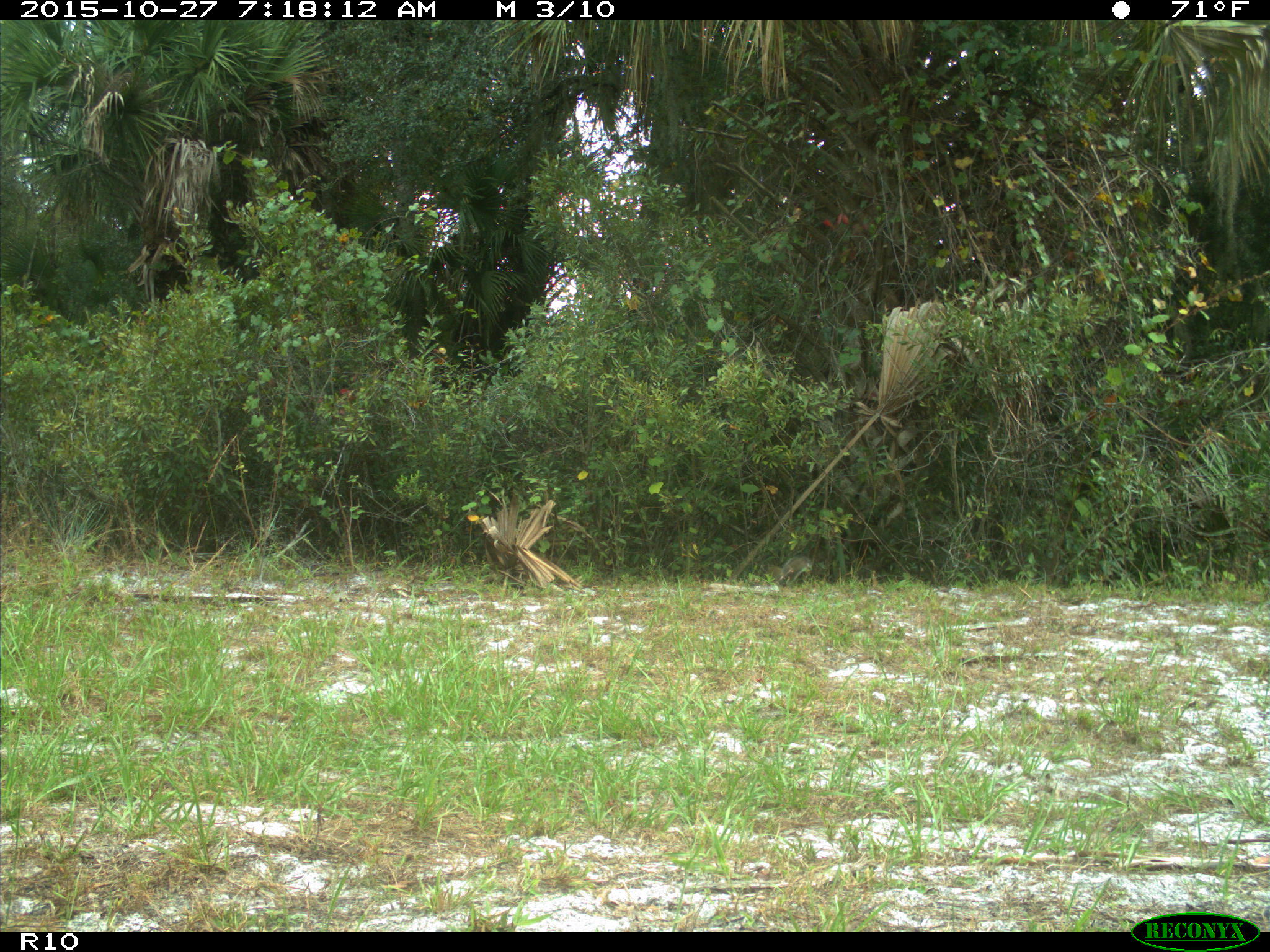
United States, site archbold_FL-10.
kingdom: Animalia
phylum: Chordata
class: Mammalia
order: Rodentia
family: Sciuridae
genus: Sciurus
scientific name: Sciurus carolinensis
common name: eastern gray squirrel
Sciurus carolinensis (eastern gray squirrel).